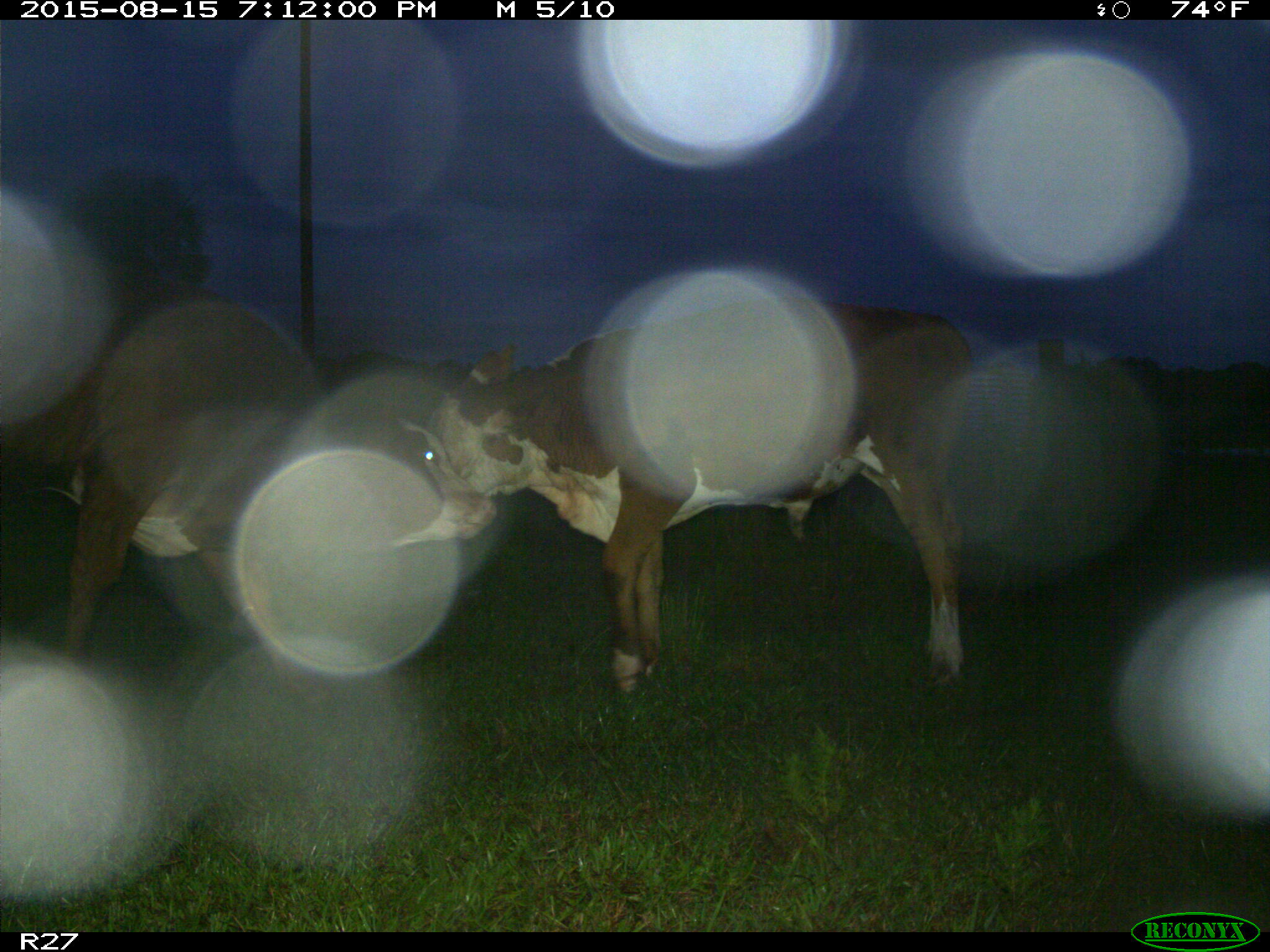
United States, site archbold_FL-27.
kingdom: Animalia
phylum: Chordata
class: Mammalia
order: Artiodactyla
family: Bovidae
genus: Bos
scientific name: Bos taurus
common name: domestic cow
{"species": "Bos taurus (domestic cow)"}